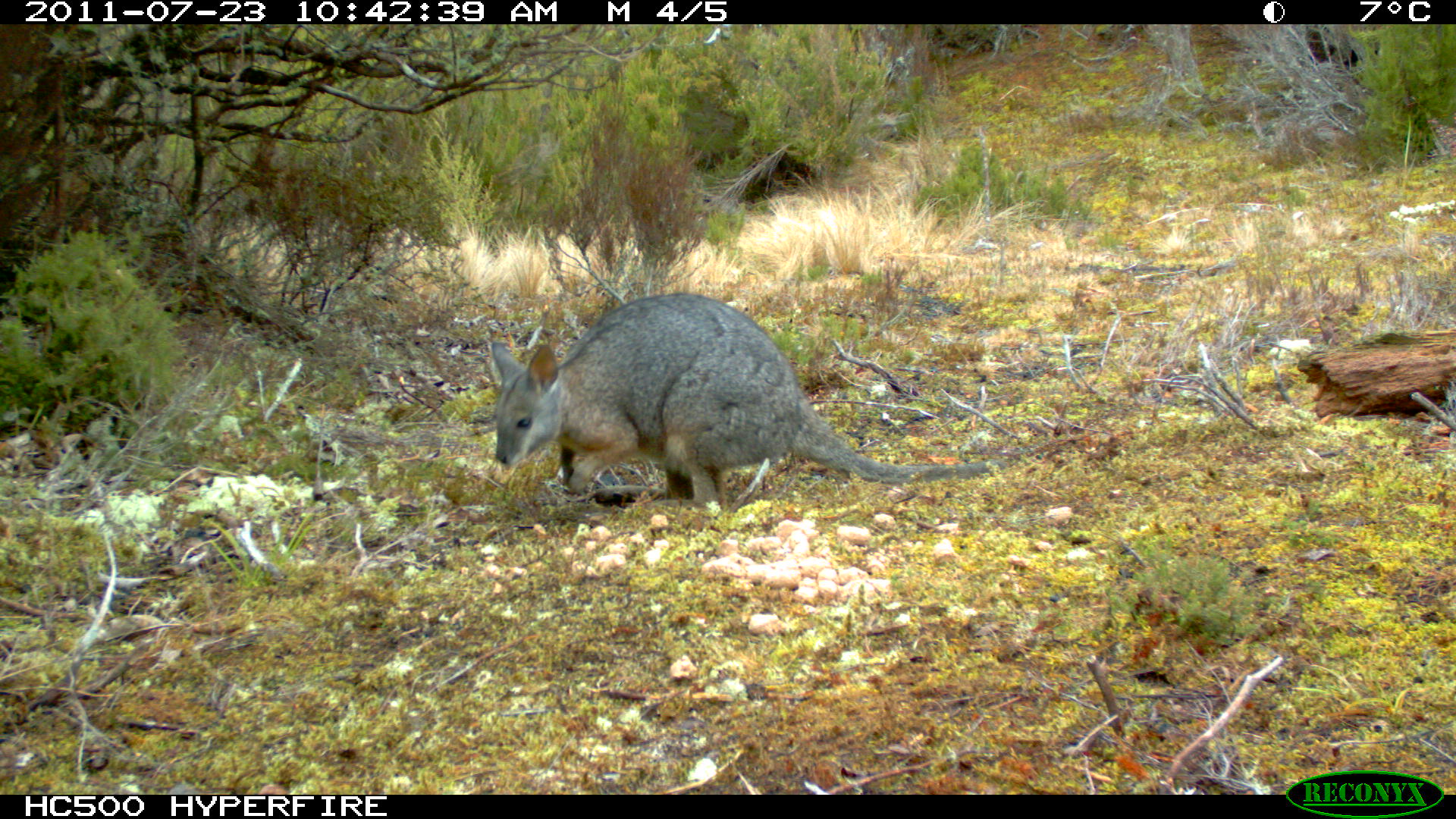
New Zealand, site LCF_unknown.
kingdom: Animalia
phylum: Chordata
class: Mammalia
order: Diprotodontia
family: Macropodidae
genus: Notamacropus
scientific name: Notamacropus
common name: wallaby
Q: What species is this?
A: Wallaby (Notamacropus).